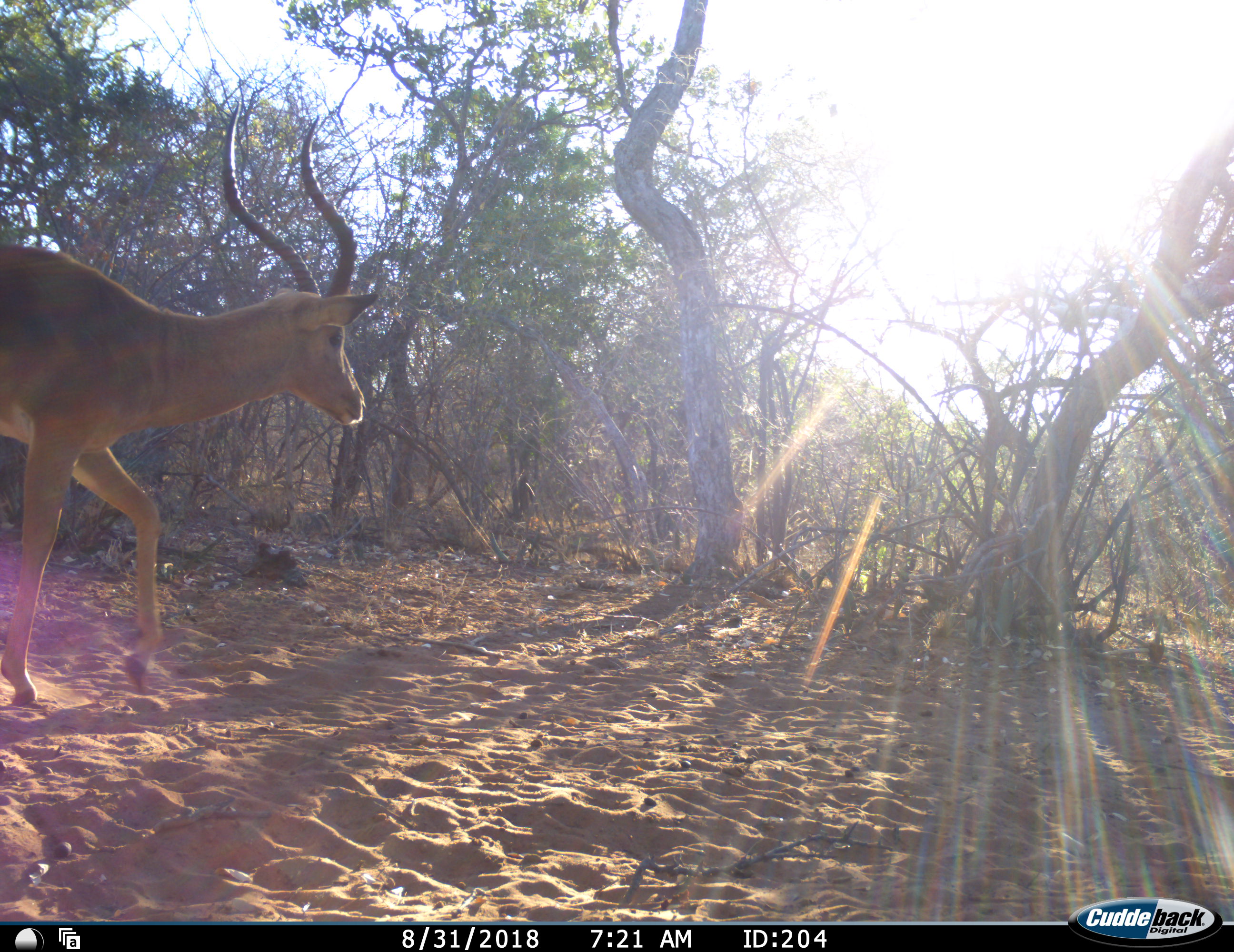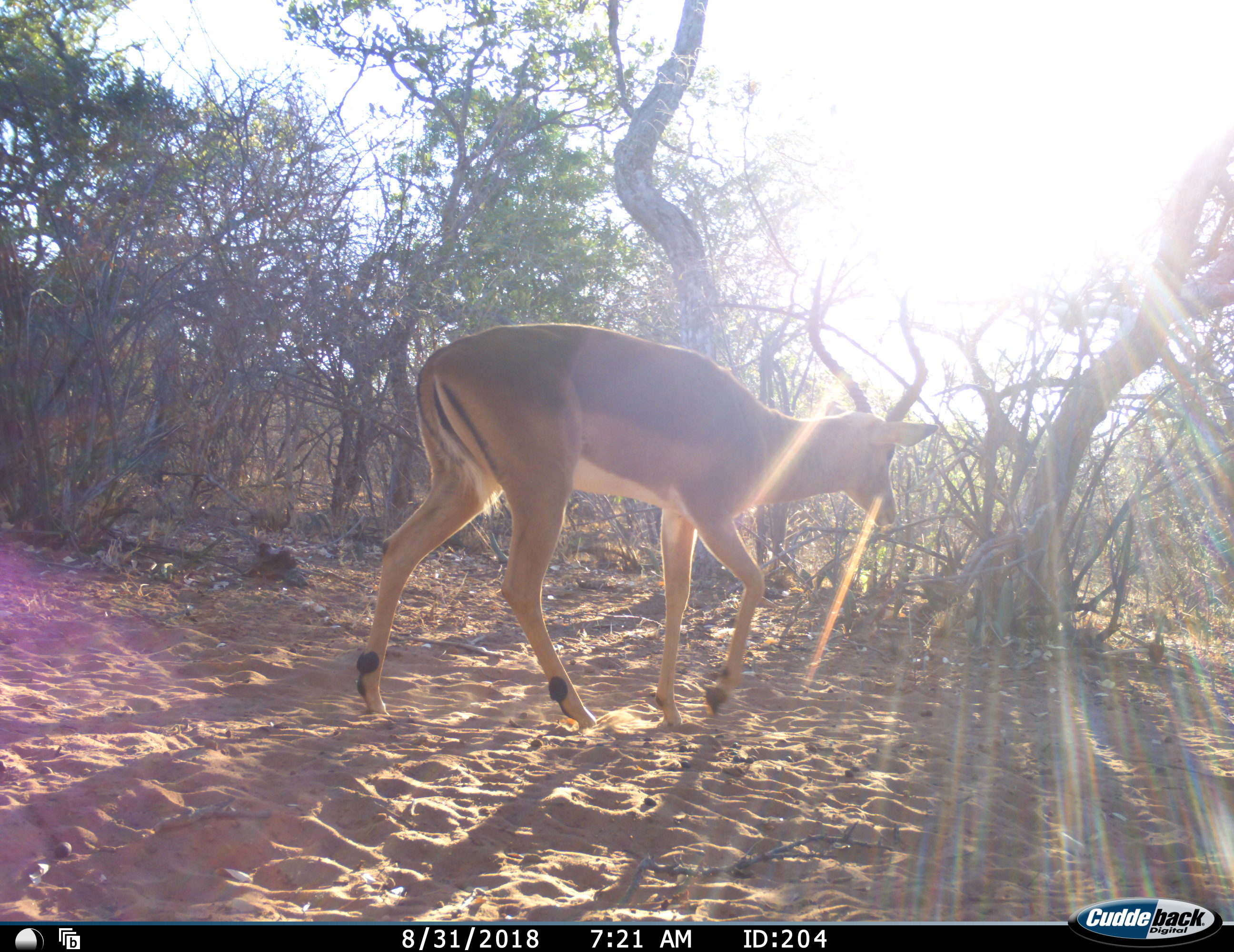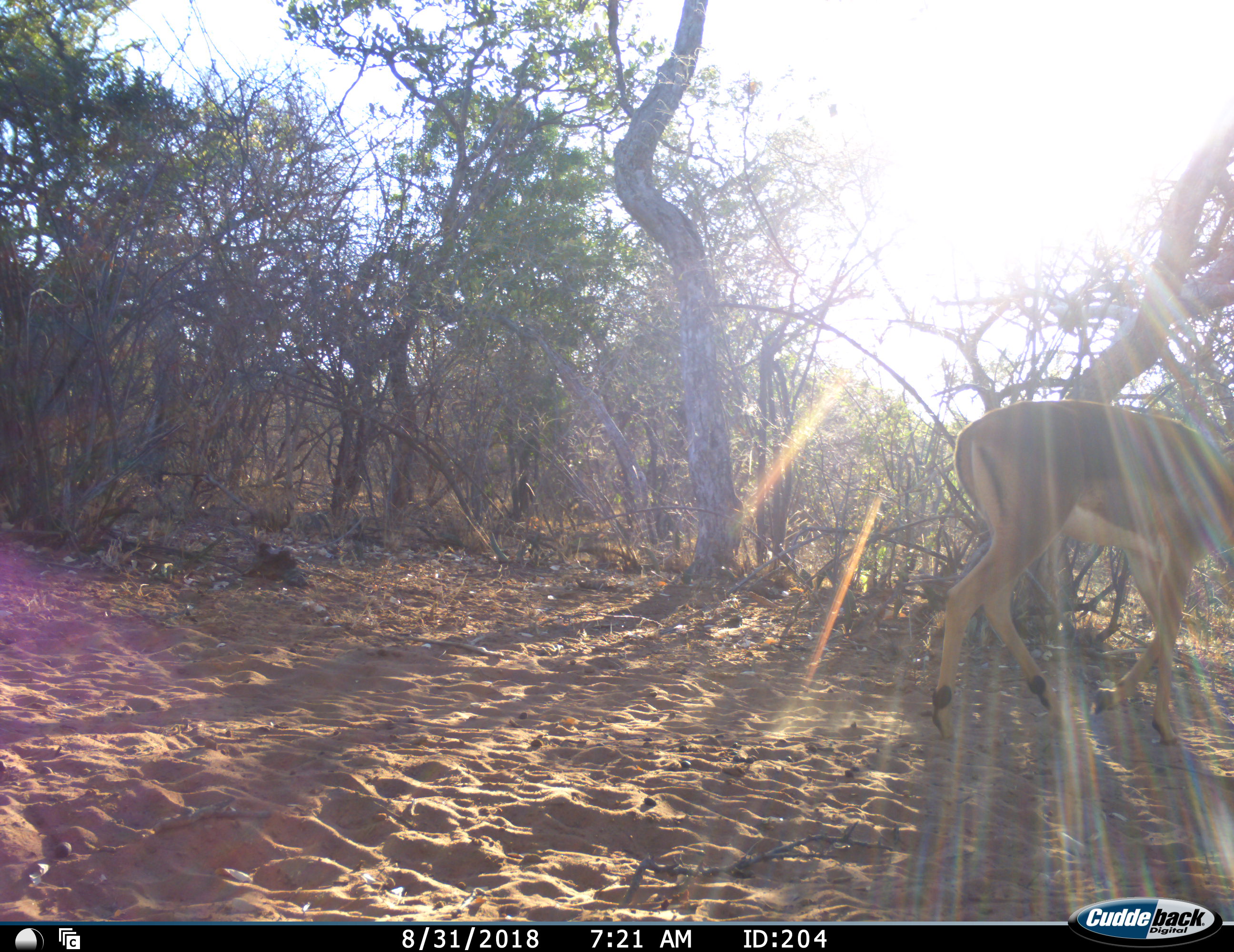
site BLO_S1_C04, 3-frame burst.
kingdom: Animalia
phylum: Chordata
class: Mammalia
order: Artiodactyla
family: Bovidae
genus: Aepyceros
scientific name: Aepyceros melampus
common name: impala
Impala (Aepyceros melampus), count 1. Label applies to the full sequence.